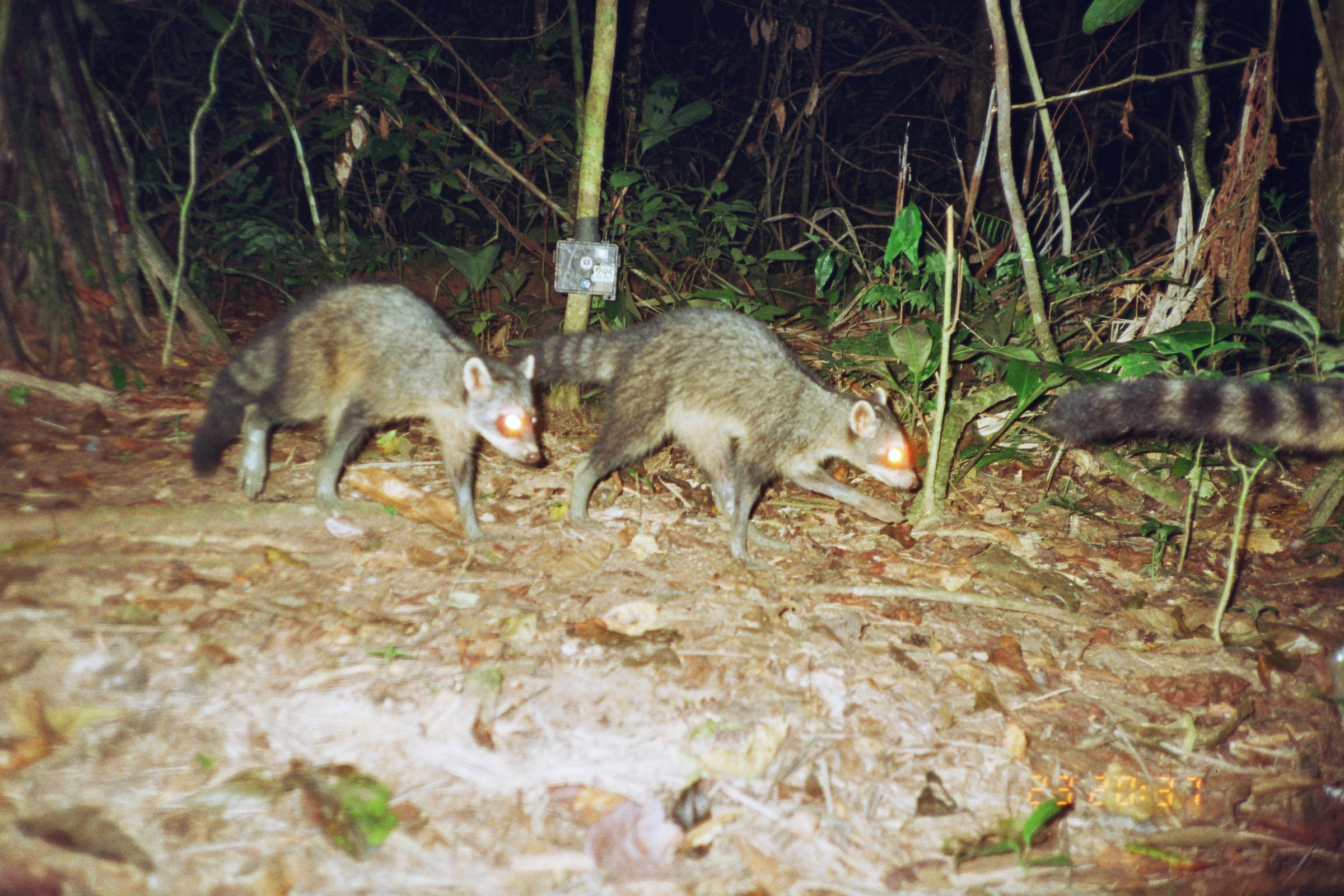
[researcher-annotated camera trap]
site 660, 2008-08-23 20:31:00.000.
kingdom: Animalia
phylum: Chordata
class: Mammalia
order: Carnivora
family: Procyonidae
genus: Procyon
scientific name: Procyon cancrivorus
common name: crab-eating raccoon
Procyon cancrivorus (crab-eating raccoon).